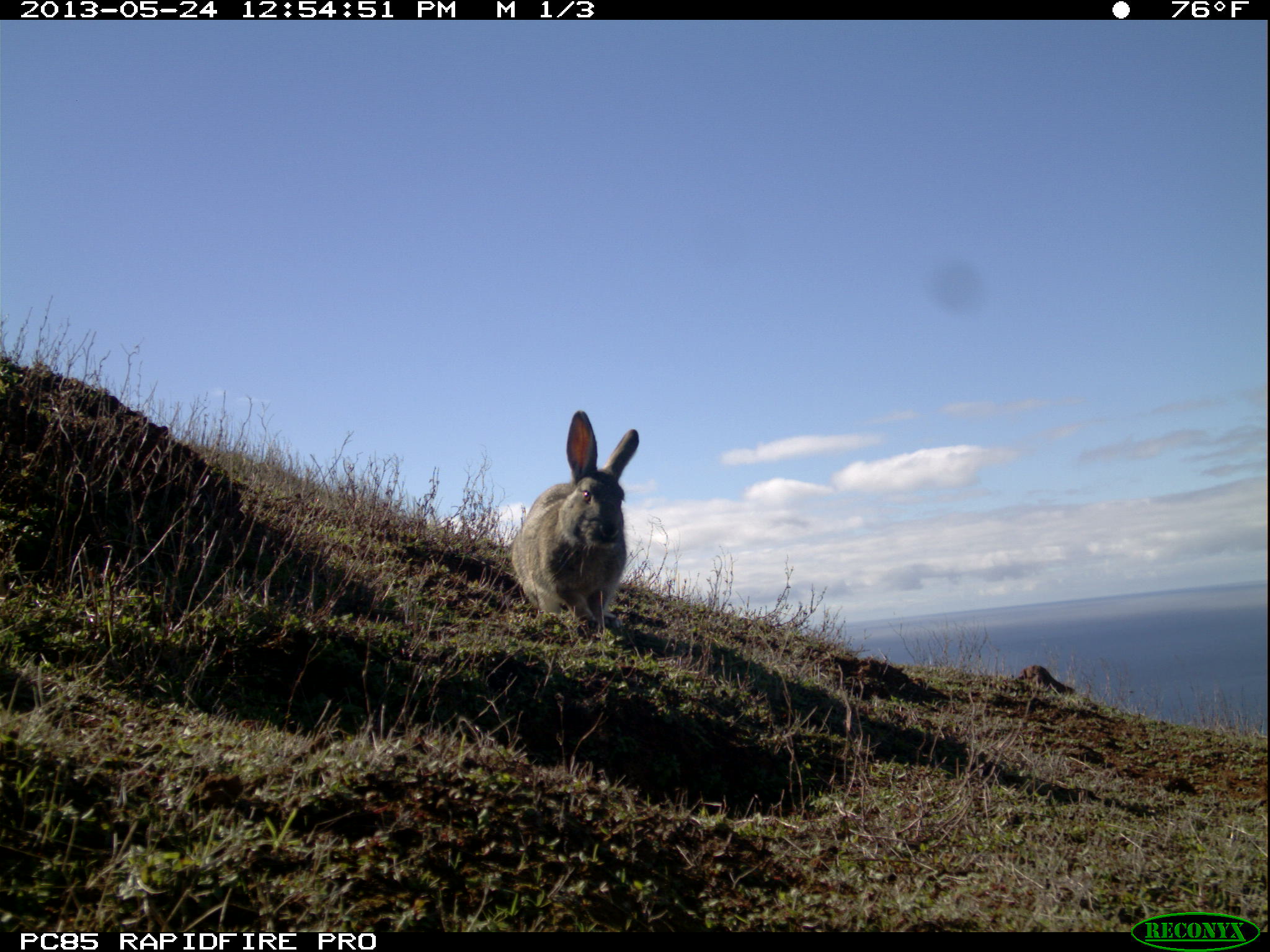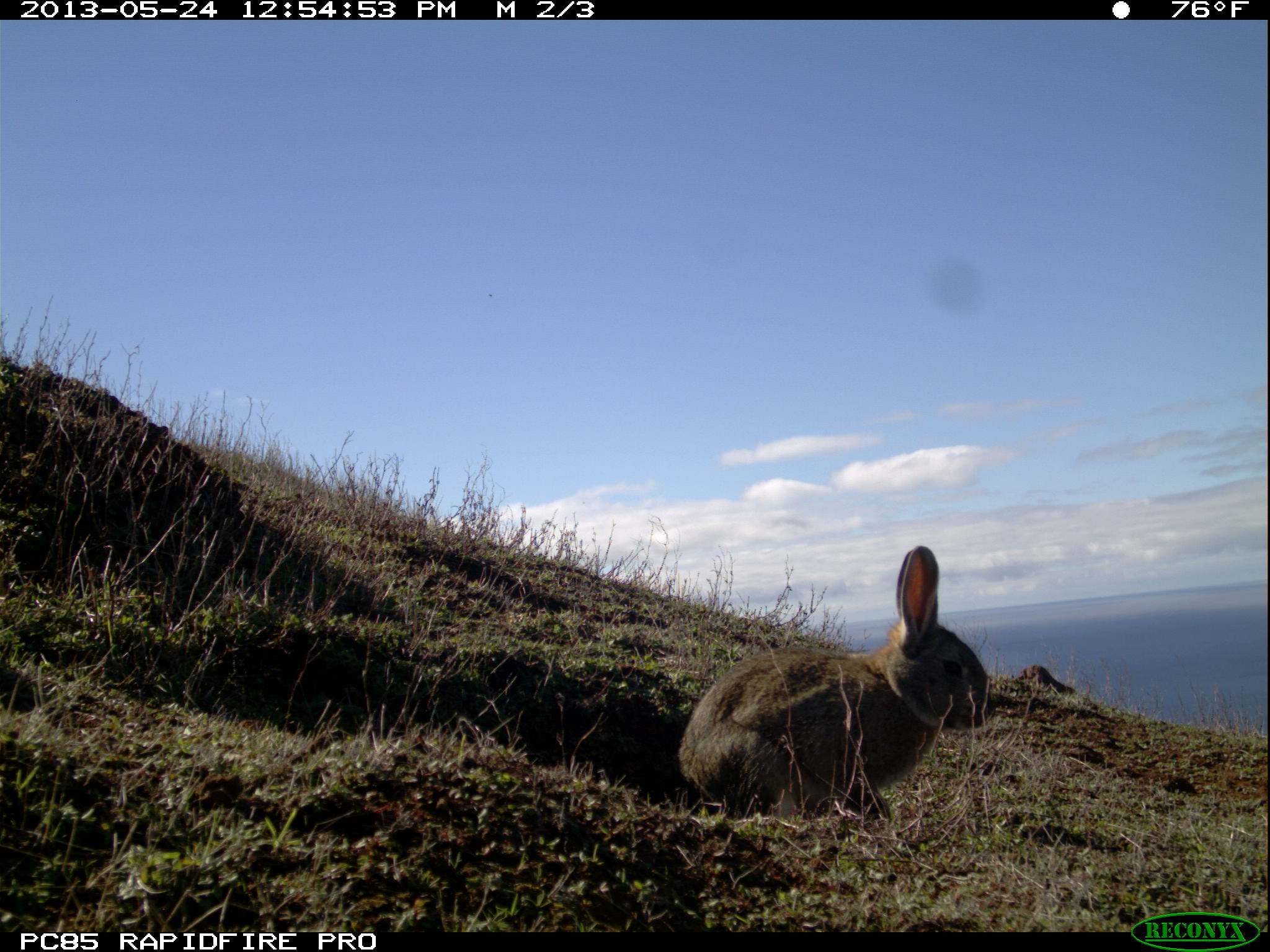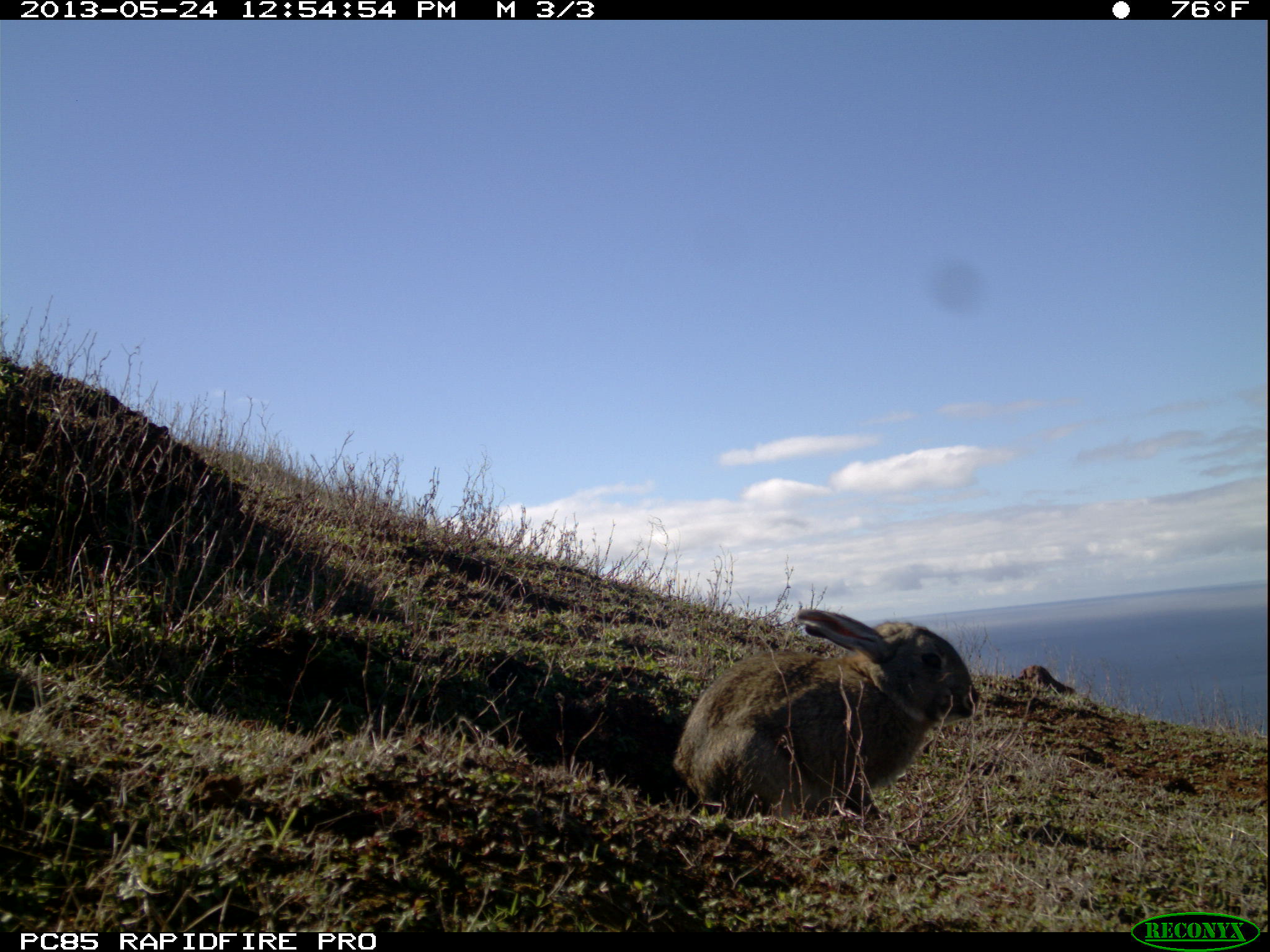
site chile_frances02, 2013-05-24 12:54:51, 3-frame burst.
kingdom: Animalia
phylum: Chordata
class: Mammalia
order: Lagomorpha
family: Leporidae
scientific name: Leporidae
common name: rabbits and hares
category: rabbit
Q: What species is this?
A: Rabbit (rabbits and hares) (Leporidae).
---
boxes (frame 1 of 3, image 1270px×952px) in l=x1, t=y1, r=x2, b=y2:
rabbit: l=506, t=410, r=642, b=640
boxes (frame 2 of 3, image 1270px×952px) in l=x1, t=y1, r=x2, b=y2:
rabbit: l=669, t=543, r=991, b=827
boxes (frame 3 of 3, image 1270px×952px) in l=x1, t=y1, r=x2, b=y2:
rabbit: l=667, t=608, r=978, b=824